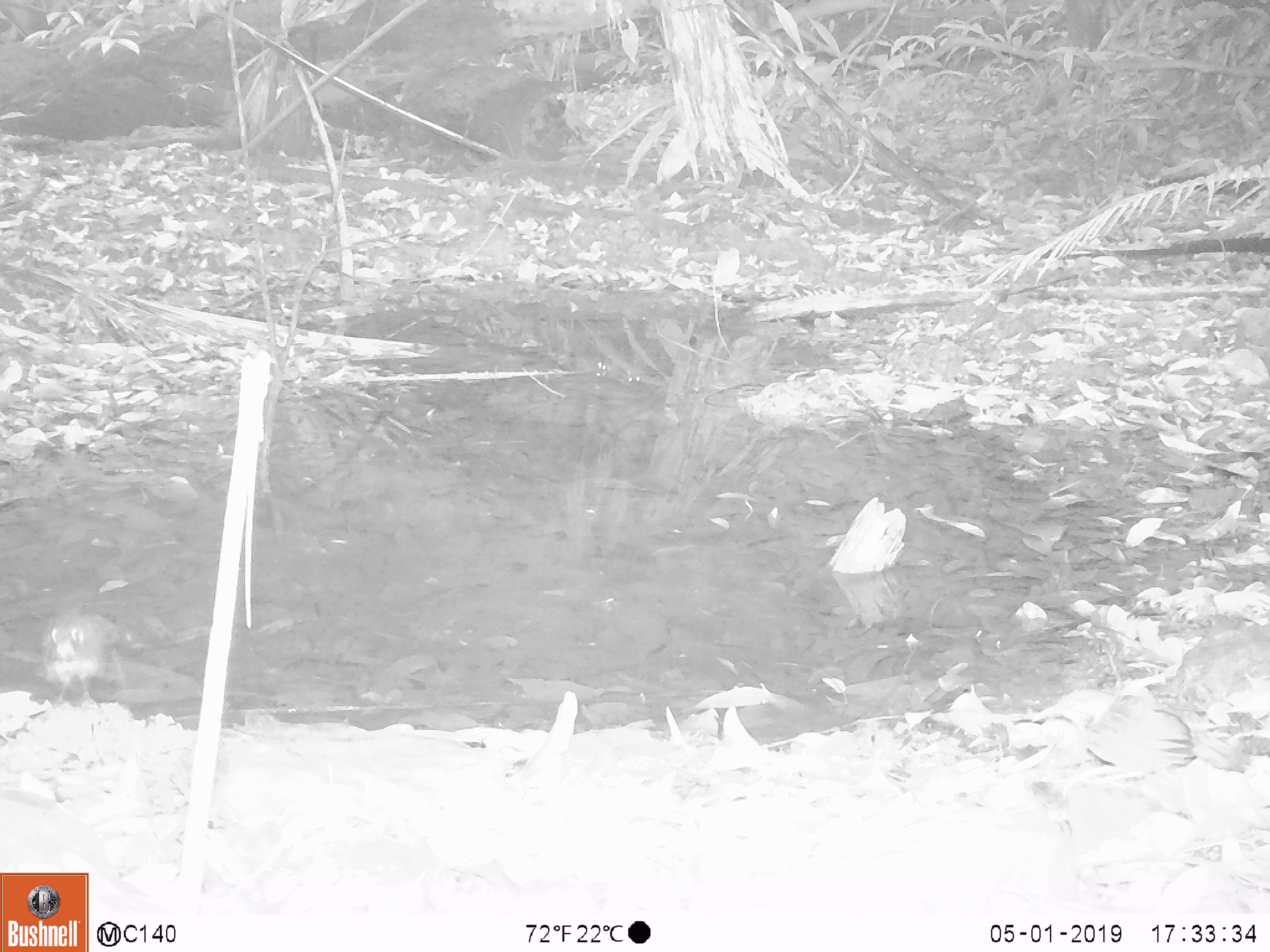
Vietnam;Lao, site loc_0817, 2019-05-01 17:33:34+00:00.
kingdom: Animalia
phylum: Chordata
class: Aves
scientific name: Aves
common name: bird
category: unidentified bird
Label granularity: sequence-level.